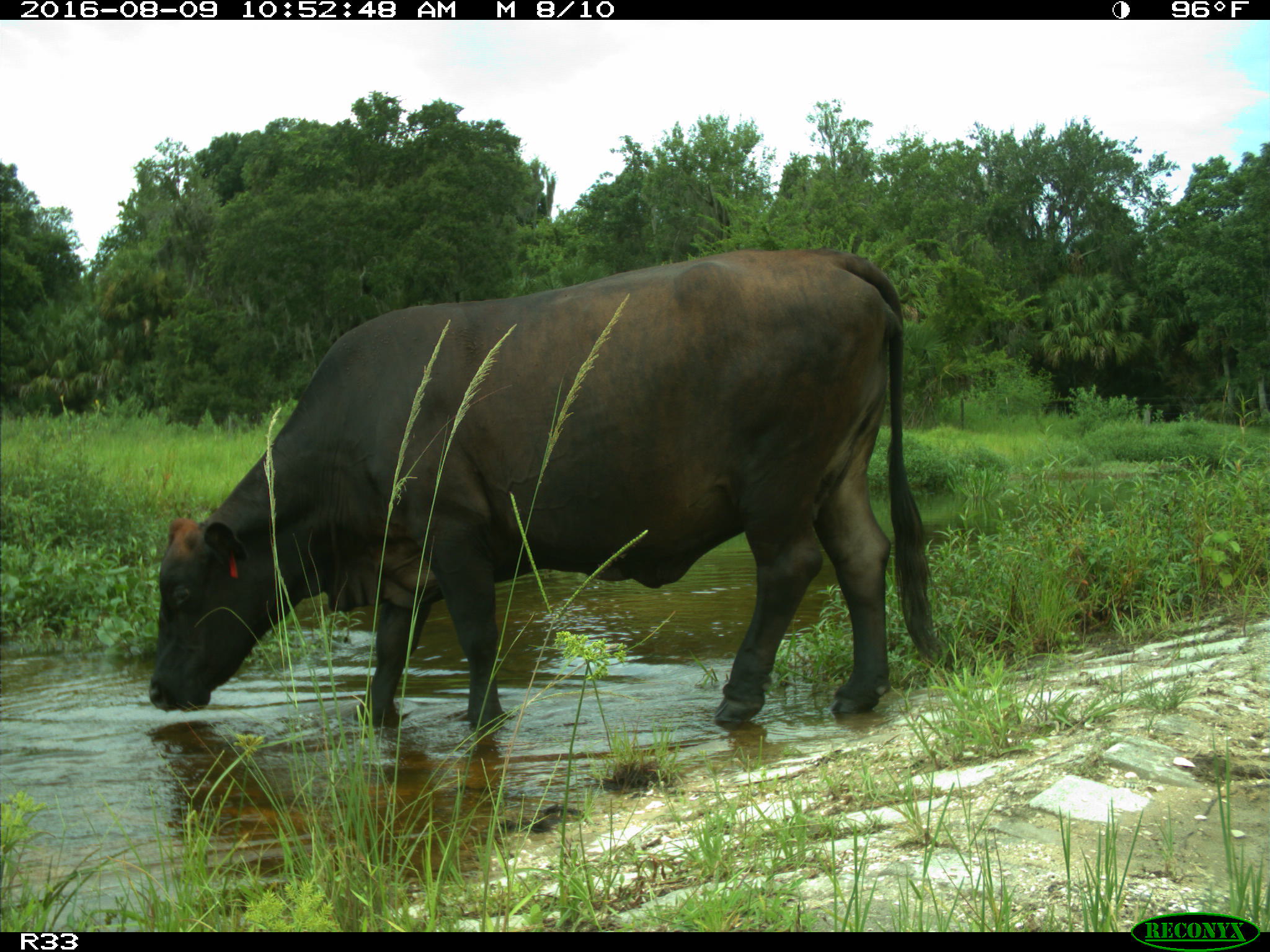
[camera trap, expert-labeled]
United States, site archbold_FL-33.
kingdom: Animalia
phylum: Chordata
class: Mammalia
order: Artiodactyla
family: Bovidae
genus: Bos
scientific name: Bos taurus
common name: domestic cow